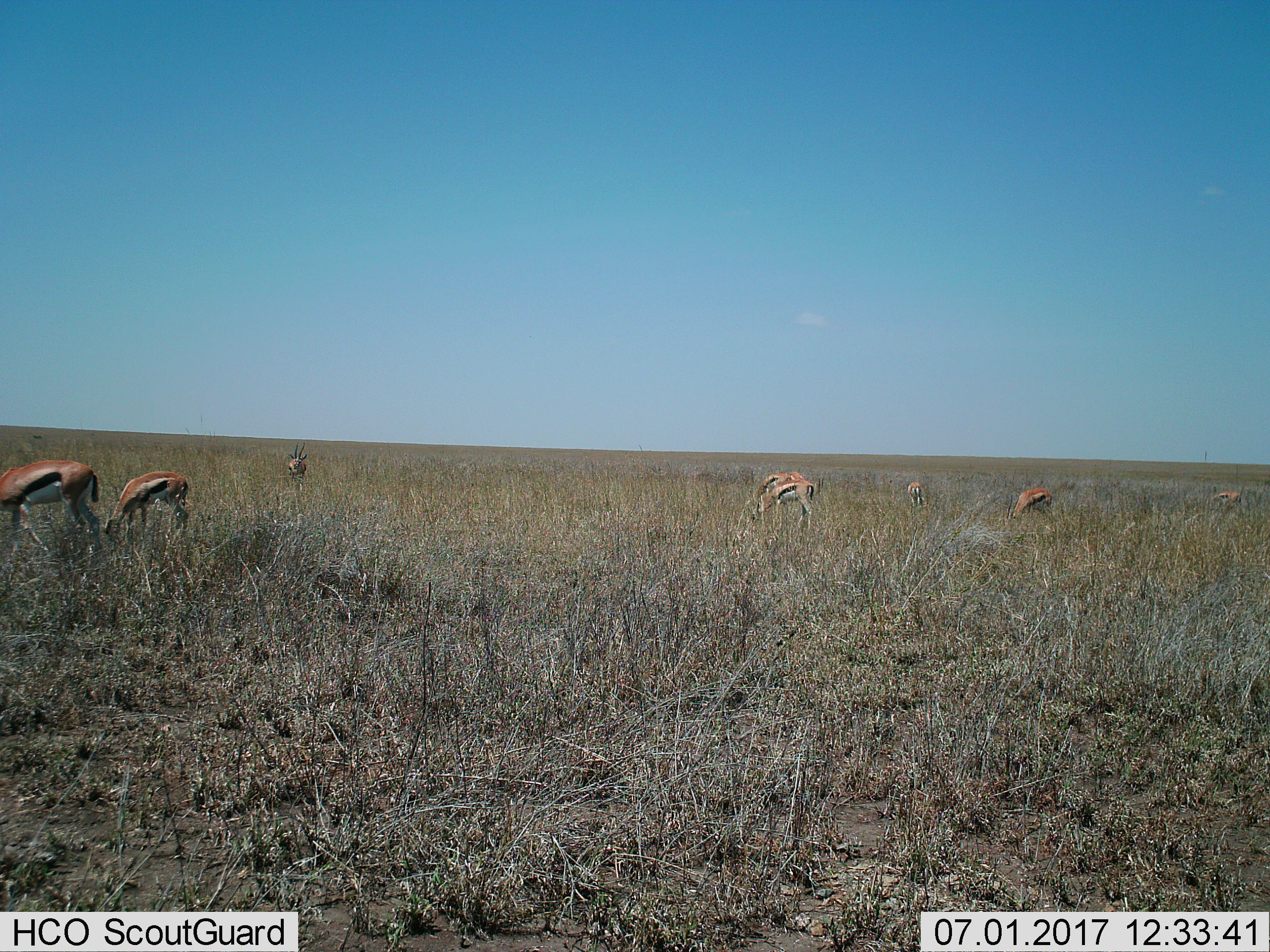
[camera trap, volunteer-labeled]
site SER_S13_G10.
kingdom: Animalia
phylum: Chordata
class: Mammalia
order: Artiodactyla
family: Bovidae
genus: Eudorcas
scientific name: Eudorcas thomsonii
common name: thomson's gazelle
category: gazellethomsons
Gazellethomsons (thomson's gazelle) (Eudorcas thomsonii), count 8. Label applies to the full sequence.